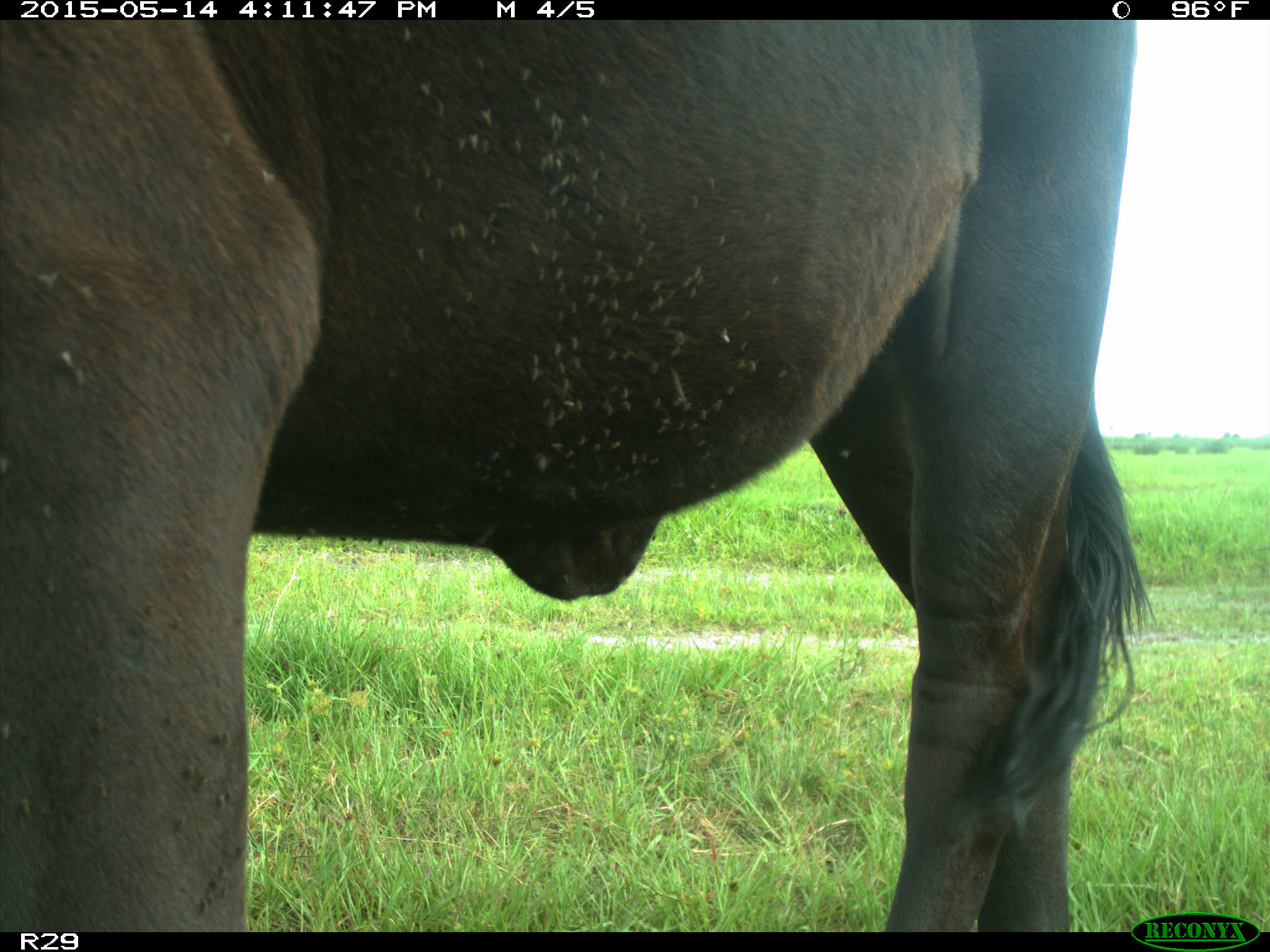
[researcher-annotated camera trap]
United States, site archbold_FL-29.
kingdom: Animalia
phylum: Chordata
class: Mammalia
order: Artiodactyla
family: Bovidae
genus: Bos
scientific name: Bos taurus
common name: domestic cow